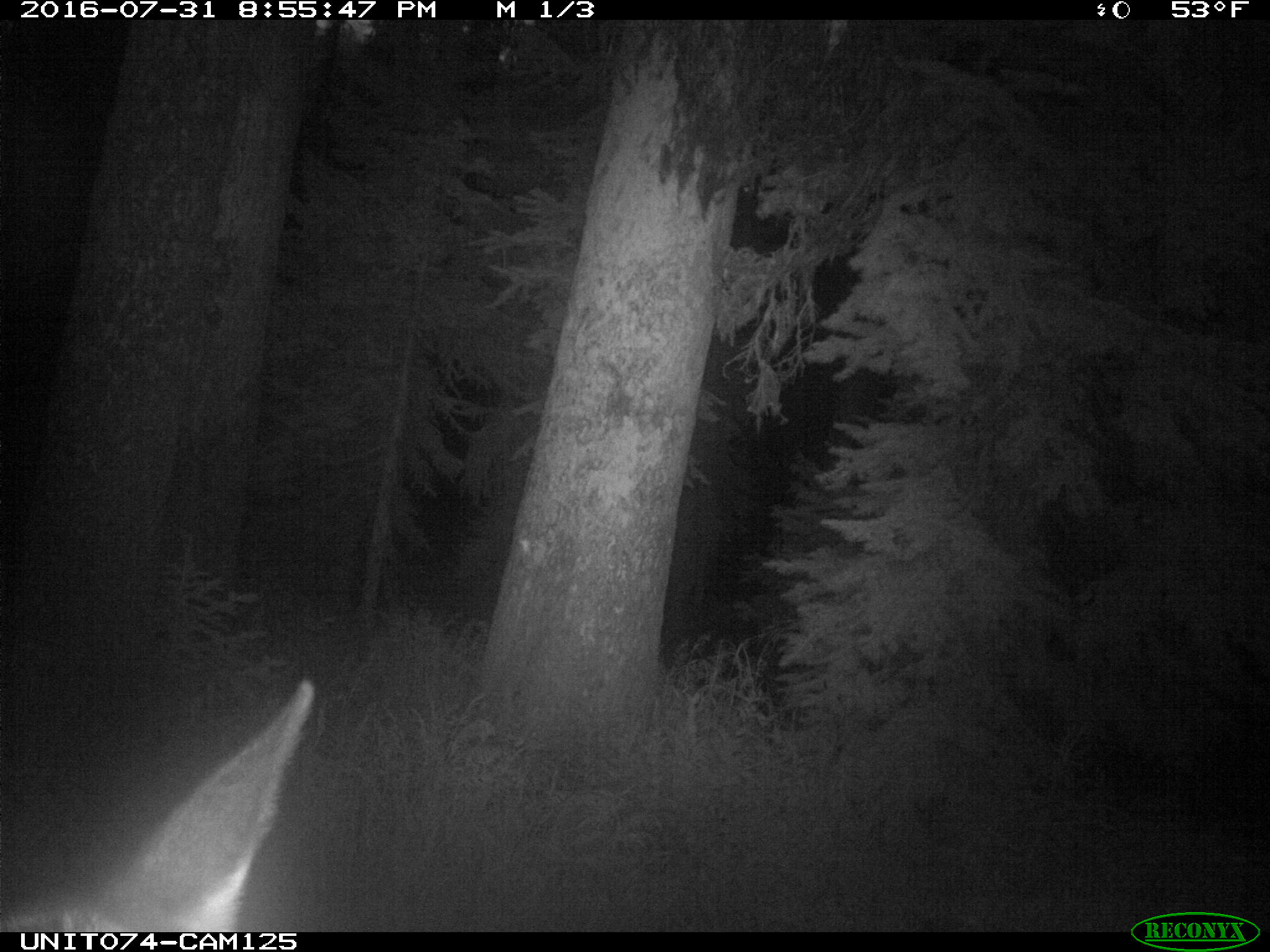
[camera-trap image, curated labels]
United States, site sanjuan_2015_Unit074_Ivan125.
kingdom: Animalia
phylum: Chordata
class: Mammalia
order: Artiodactyla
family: Cervidae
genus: Cervus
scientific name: Cervus elaphus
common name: red deer